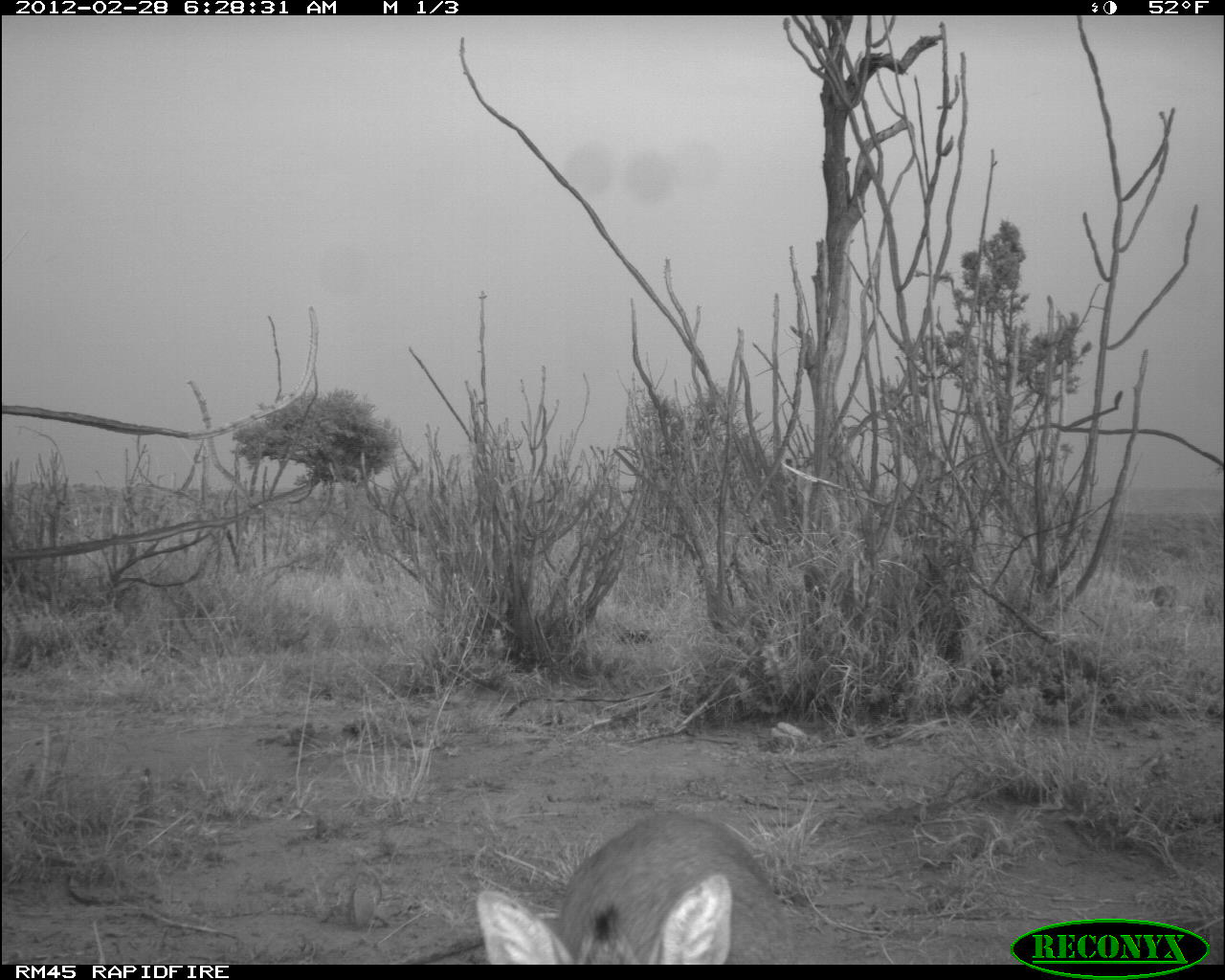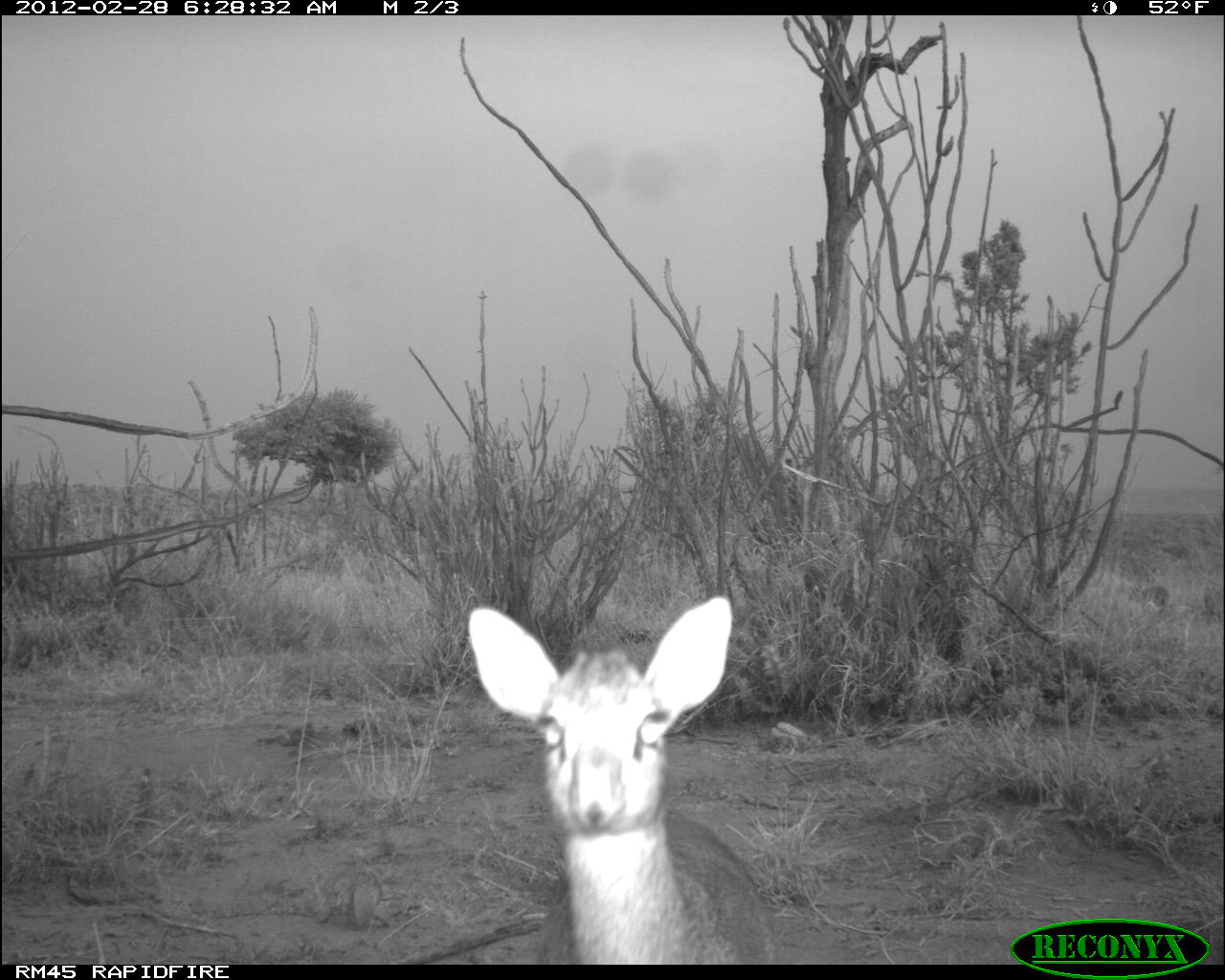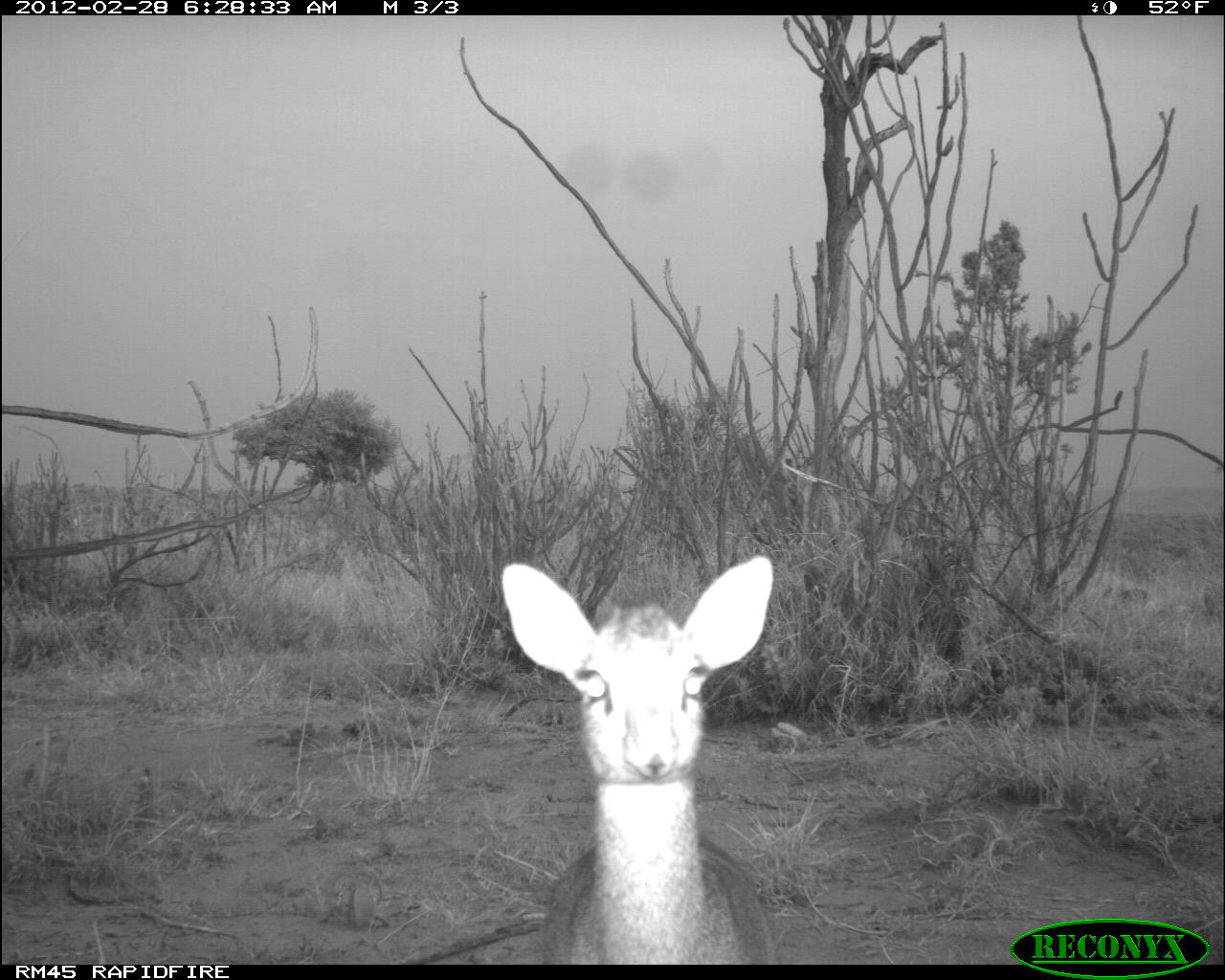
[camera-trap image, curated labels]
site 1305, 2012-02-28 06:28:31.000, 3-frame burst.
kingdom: Animalia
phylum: Chordata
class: Mammalia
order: Artiodactyla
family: Bovidae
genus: Madoqua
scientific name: Madoqua guentheri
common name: günther's dik-dik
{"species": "Madoqua guentheri (günther's dik-dik)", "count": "1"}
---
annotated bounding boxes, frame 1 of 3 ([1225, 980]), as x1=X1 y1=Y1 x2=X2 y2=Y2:
madoqua guentheri: x1=474 y1=810 x2=799 y2=963; x1=1129 y1=583 x2=1182 y2=612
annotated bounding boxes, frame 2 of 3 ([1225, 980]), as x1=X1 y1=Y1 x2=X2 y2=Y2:
madoqua guentheri: x1=468 y1=596 x2=781 y2=960; x1=1130 y1=583 x2=1172 y2=614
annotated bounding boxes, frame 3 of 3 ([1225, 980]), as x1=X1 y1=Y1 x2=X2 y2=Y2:
madoqua guentheri: x1=501 y1=556 x2=783 y2=961; x1=1102 y1=586 x2=1150 y2=609